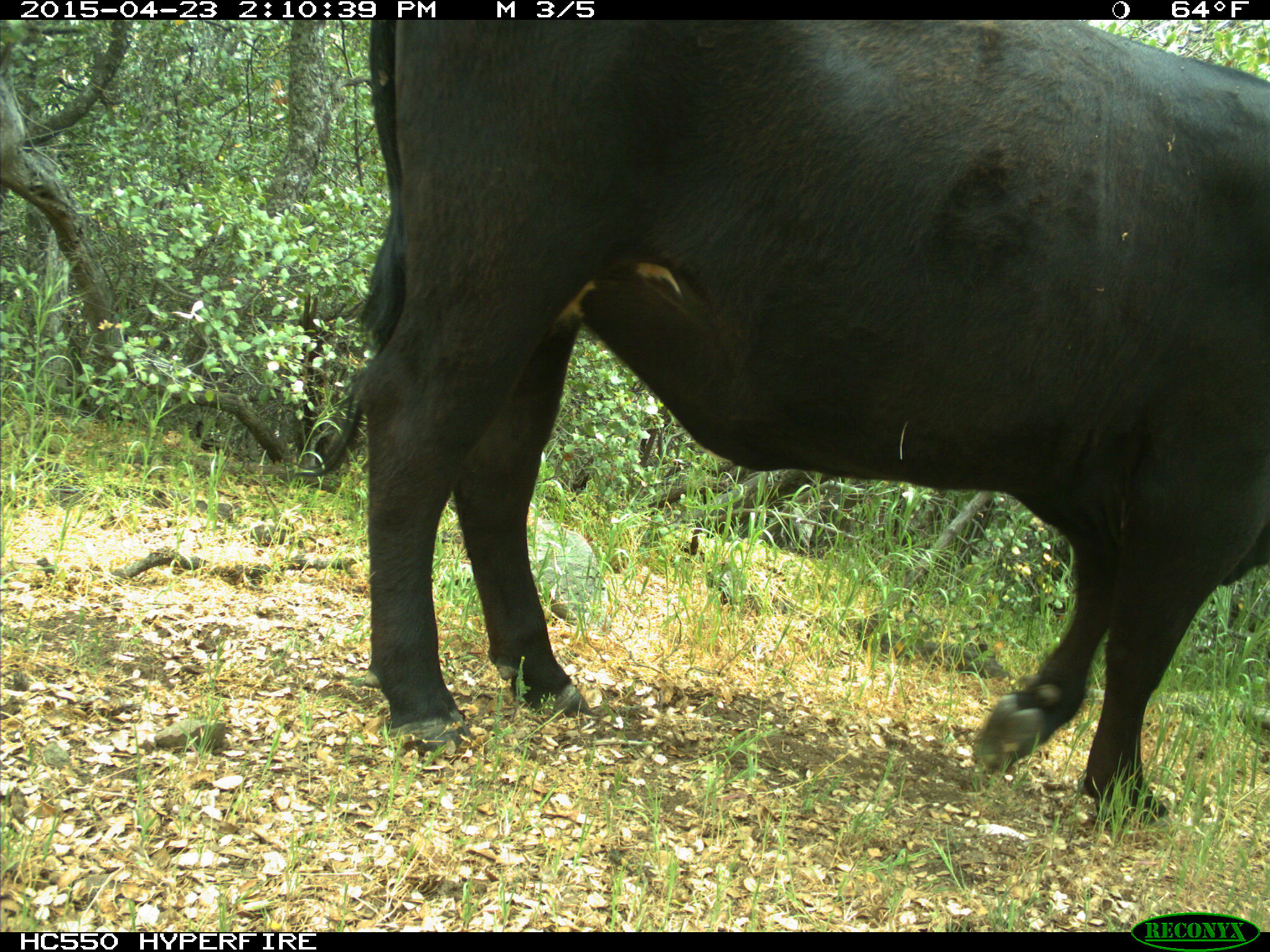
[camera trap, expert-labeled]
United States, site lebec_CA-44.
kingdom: Animalia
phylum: Chordata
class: Mammalia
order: Artiodactyla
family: Bovidae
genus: Bos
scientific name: Bos taurus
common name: domestic cow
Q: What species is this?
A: Bos taurus (domestic cow).